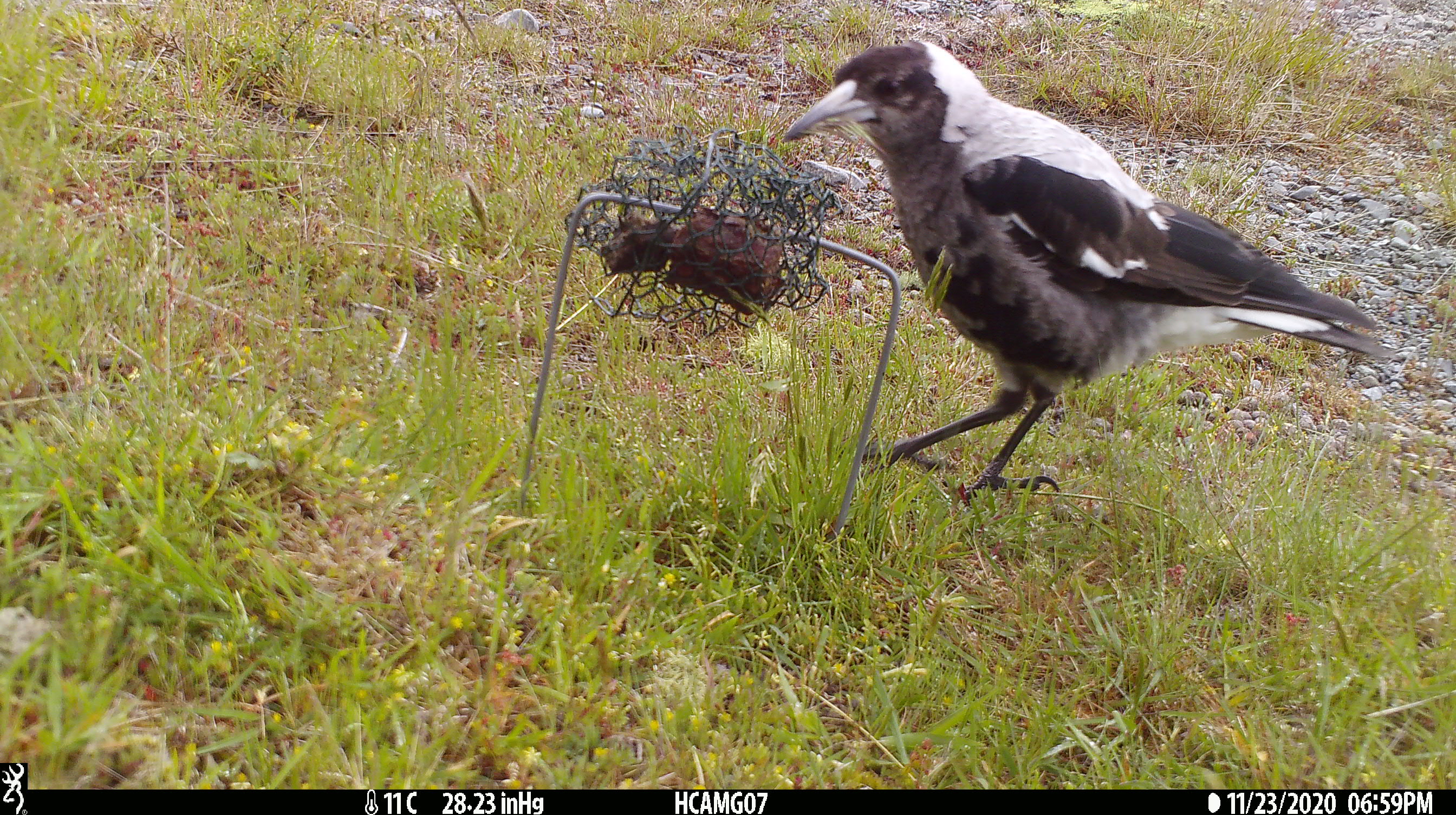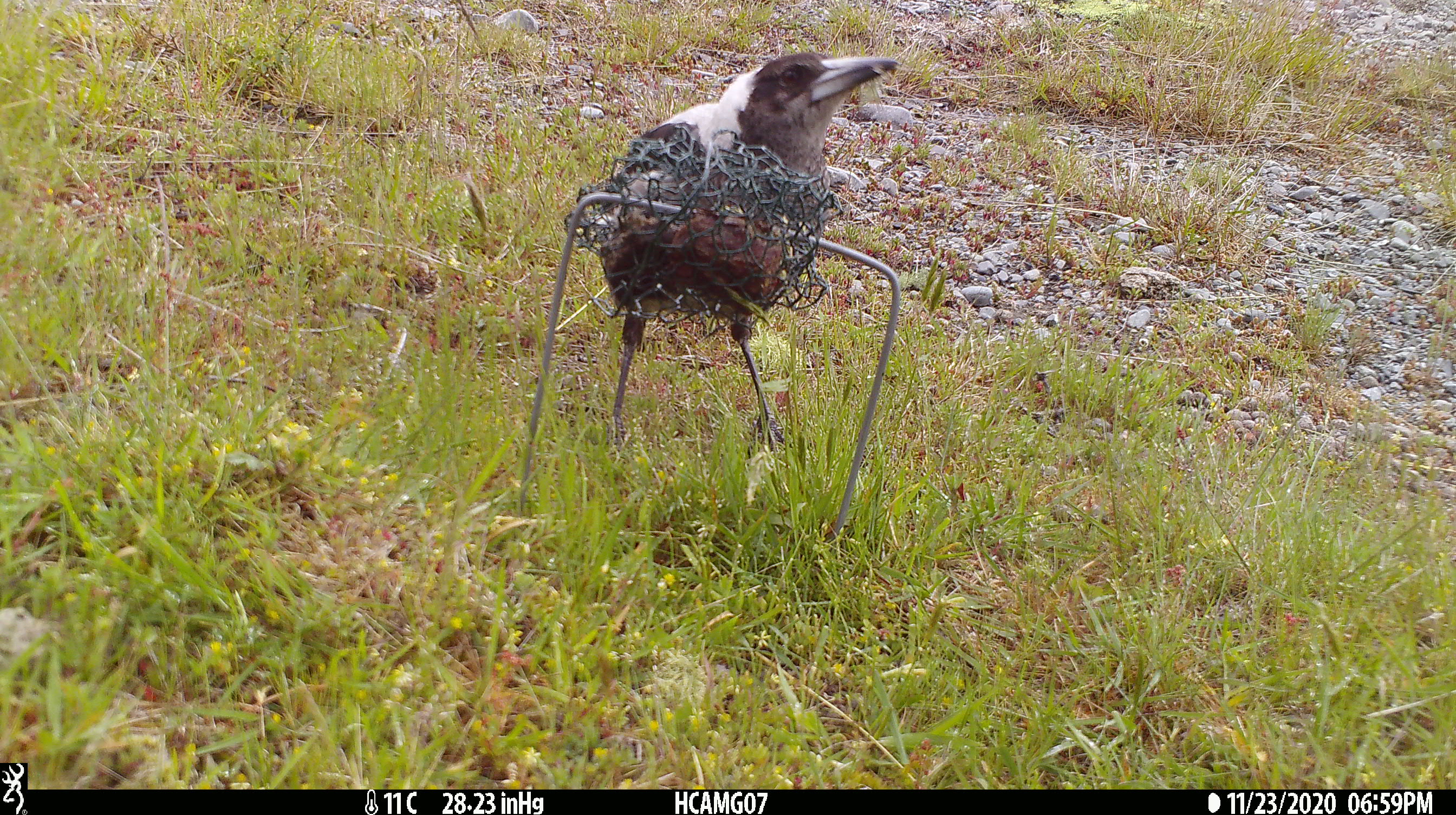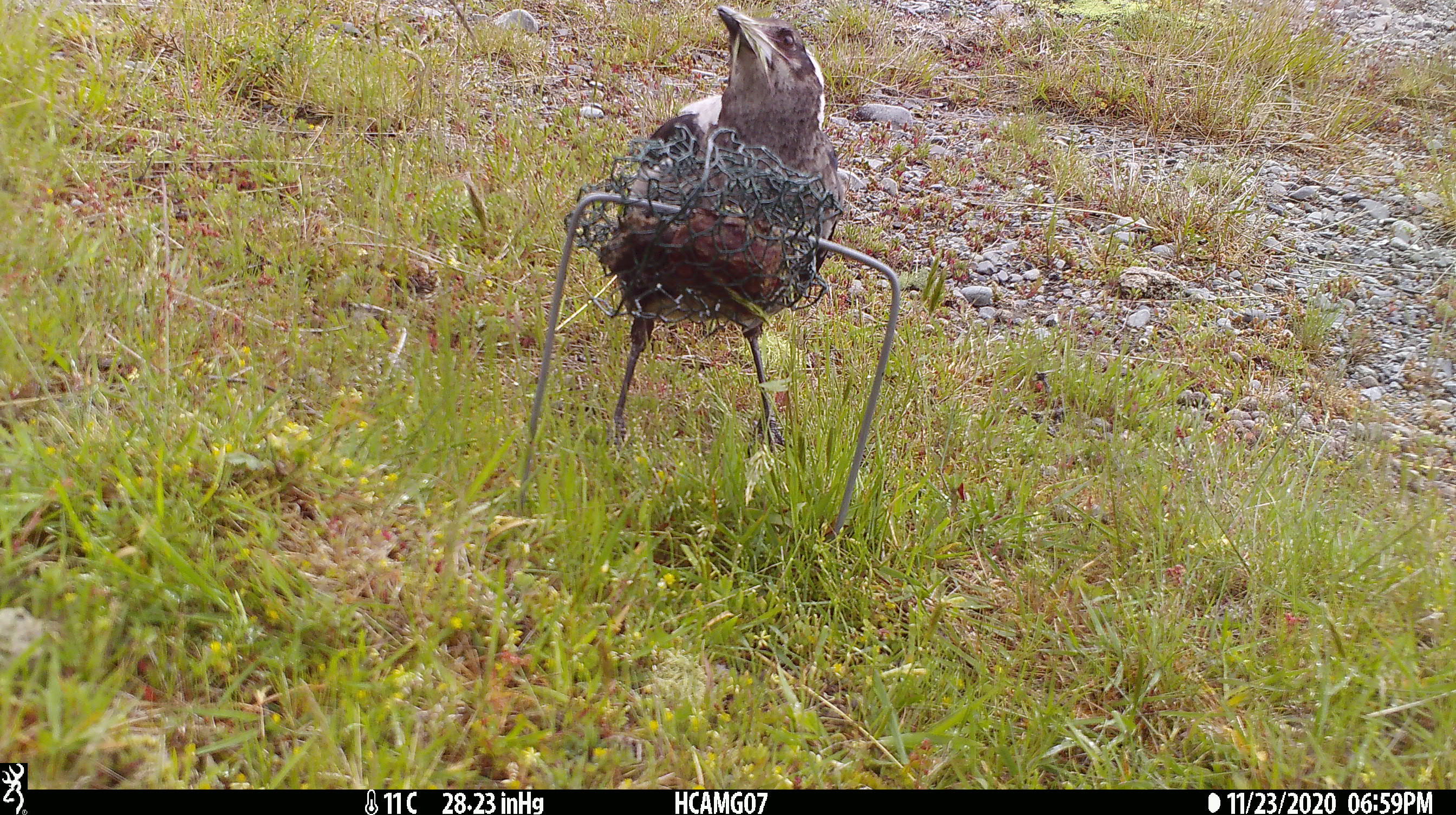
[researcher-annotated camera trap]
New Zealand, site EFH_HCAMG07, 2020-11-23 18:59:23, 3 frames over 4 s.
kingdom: Animalia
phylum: Chordata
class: Aves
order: Passeriformes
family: Artamidae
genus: Gymnorhina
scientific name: Gymnorhina tibicen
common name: australian magpie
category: magpie